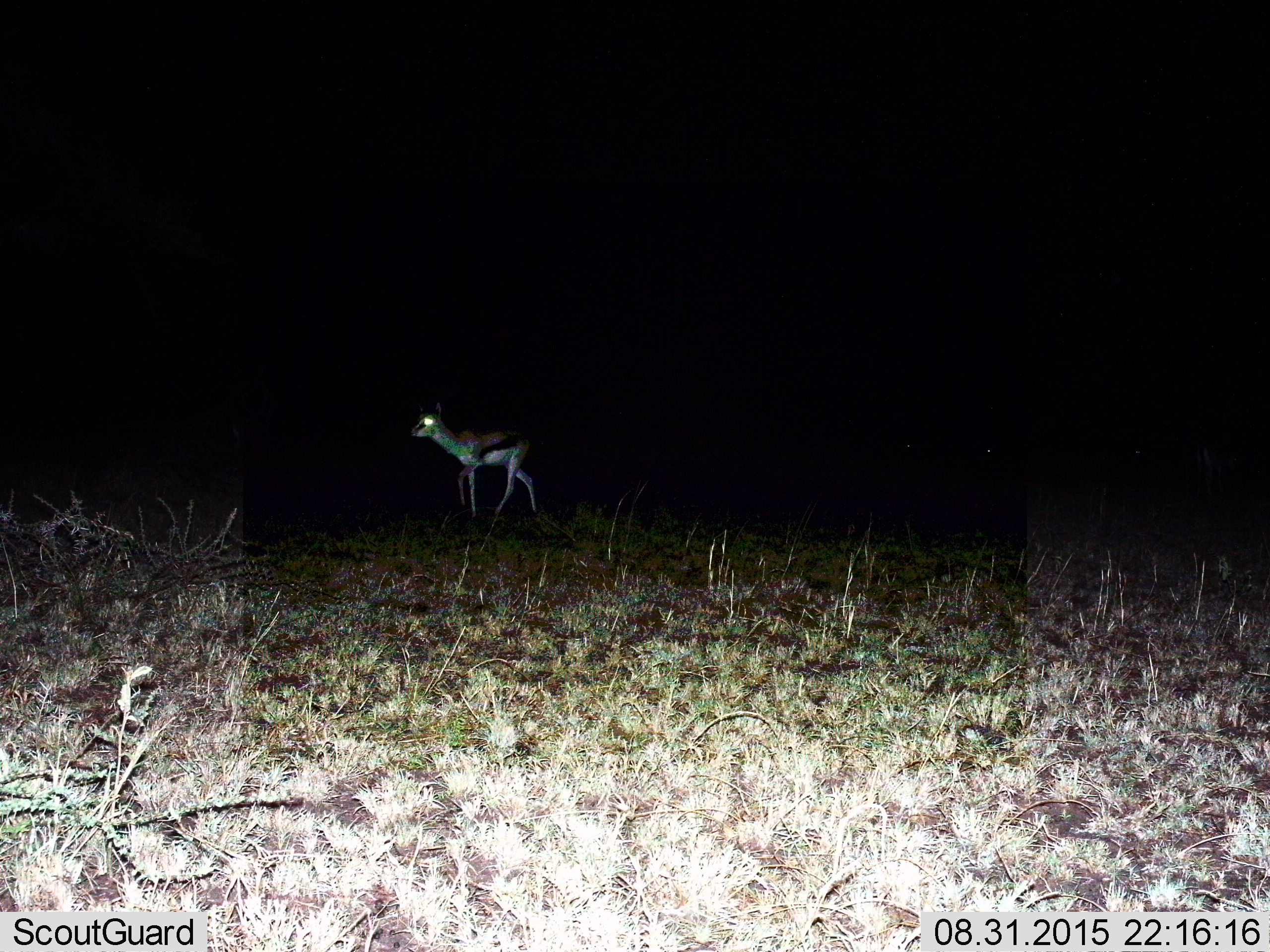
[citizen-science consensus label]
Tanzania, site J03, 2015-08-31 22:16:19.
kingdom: Animalia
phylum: Chordata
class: Mammalia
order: Artiodactyla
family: Bovidae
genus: Eudorcas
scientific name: Eudorcas thomsonii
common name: thomson's gazelle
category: gazellethomsons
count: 1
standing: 56%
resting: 0%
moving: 44%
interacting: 0%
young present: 0%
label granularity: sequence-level